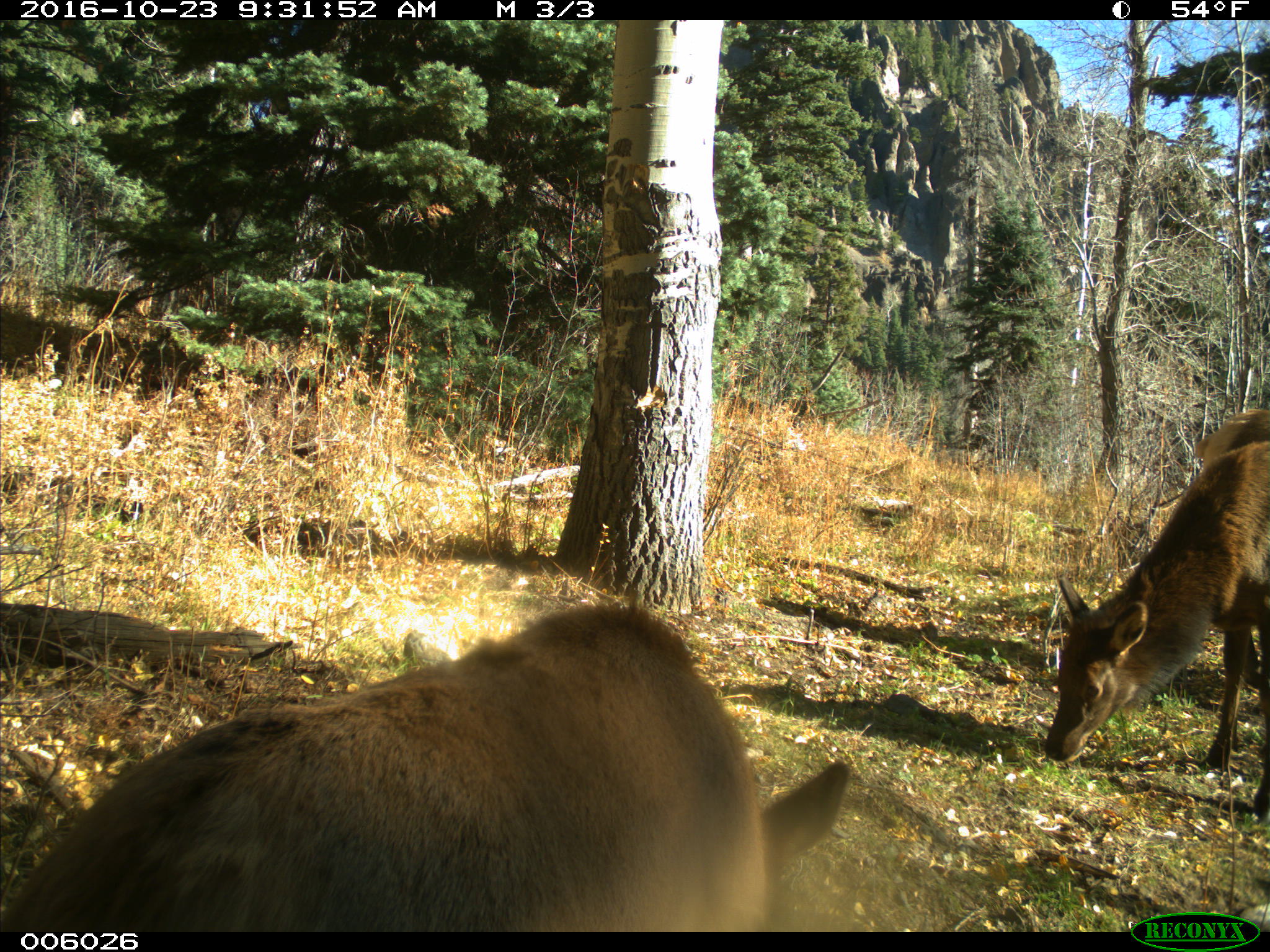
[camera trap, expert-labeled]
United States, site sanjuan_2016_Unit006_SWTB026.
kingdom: Animalia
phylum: Chordata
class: Mammalia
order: Artiodactyla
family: Cervidae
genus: Cervus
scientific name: Cervus elaphus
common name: red deer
Cervus elaphus (red deer).